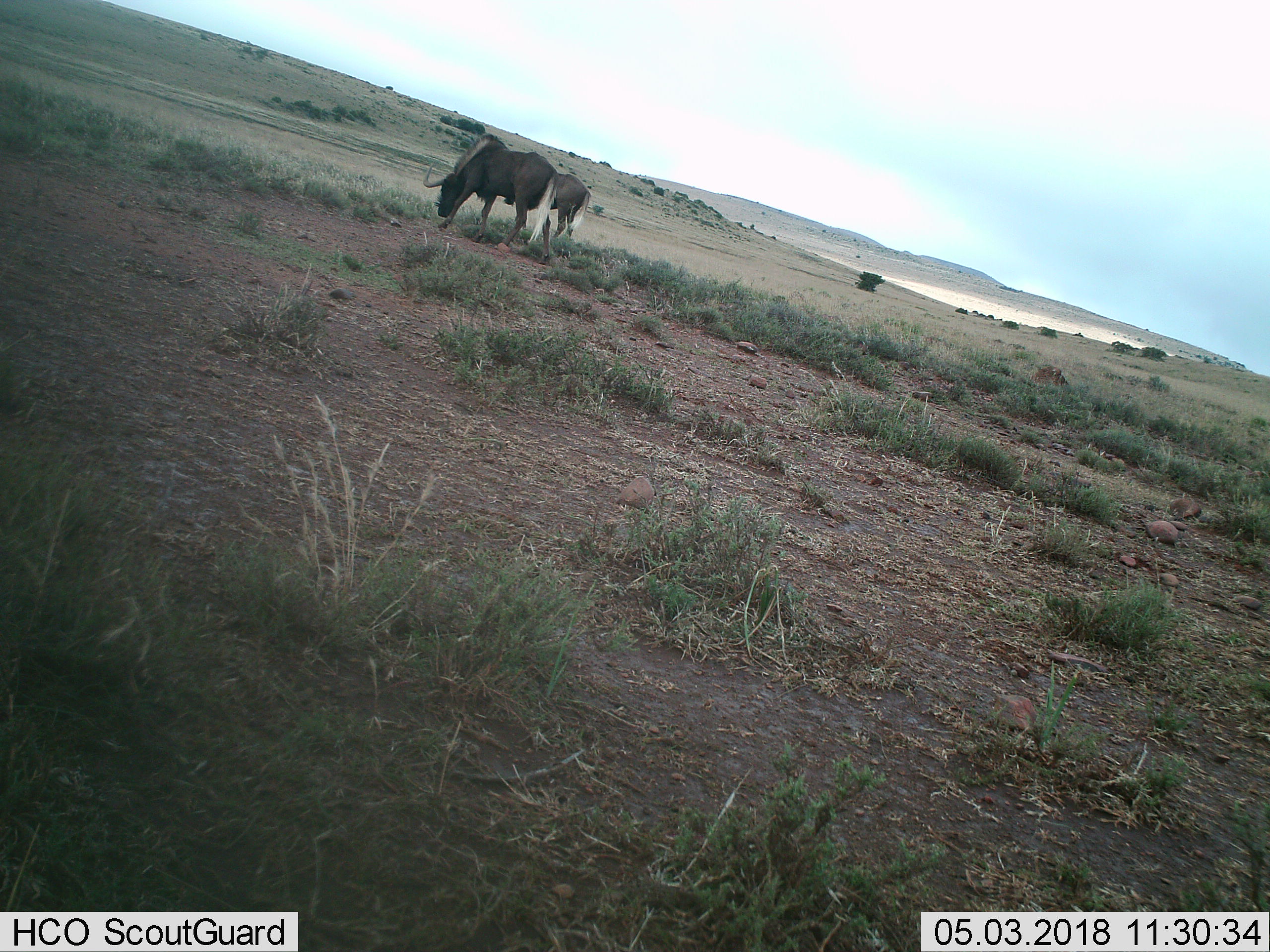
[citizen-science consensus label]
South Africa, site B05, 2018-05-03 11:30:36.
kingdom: Animalia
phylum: Chordata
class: Mammalia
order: Artiodactyla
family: Bovidae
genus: Connochaetes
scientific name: Connochaetes gnou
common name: black wildebeest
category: wildebeestblack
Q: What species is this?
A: Wildebeestblack (black wildebeest) (Connochaetes gnou).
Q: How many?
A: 2.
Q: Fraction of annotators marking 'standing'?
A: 43%.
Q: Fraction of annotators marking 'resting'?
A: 0%.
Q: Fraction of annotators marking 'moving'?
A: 14%.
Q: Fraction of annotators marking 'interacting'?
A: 0%.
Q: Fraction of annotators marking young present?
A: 0%.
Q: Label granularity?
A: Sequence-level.